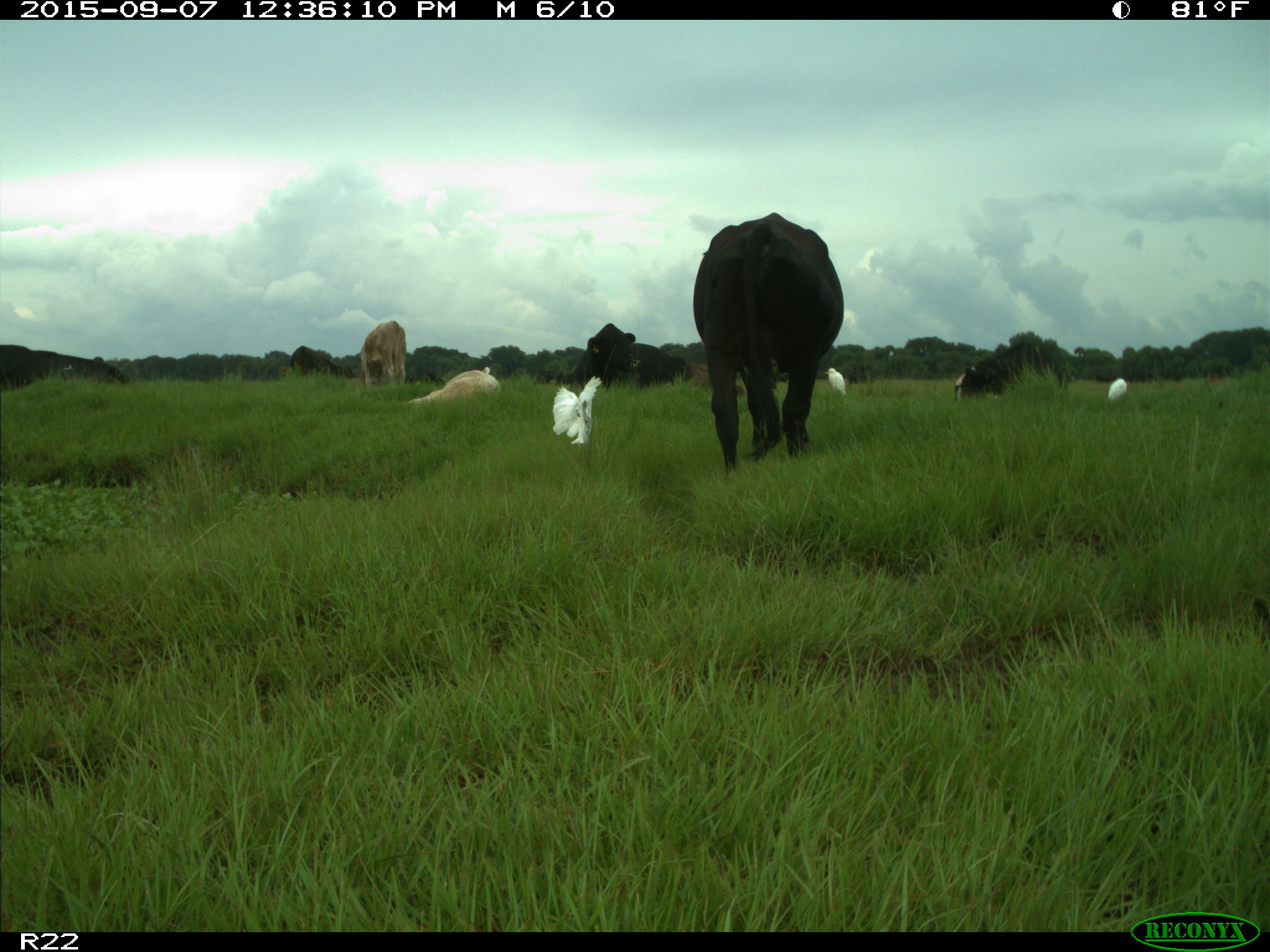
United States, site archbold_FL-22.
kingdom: Animalia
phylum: Chordata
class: Mammalia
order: Artiodactyla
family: Bovidae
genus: Bos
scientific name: Bos taurus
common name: domestic cow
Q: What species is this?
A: Bos taurus (domestic cow).